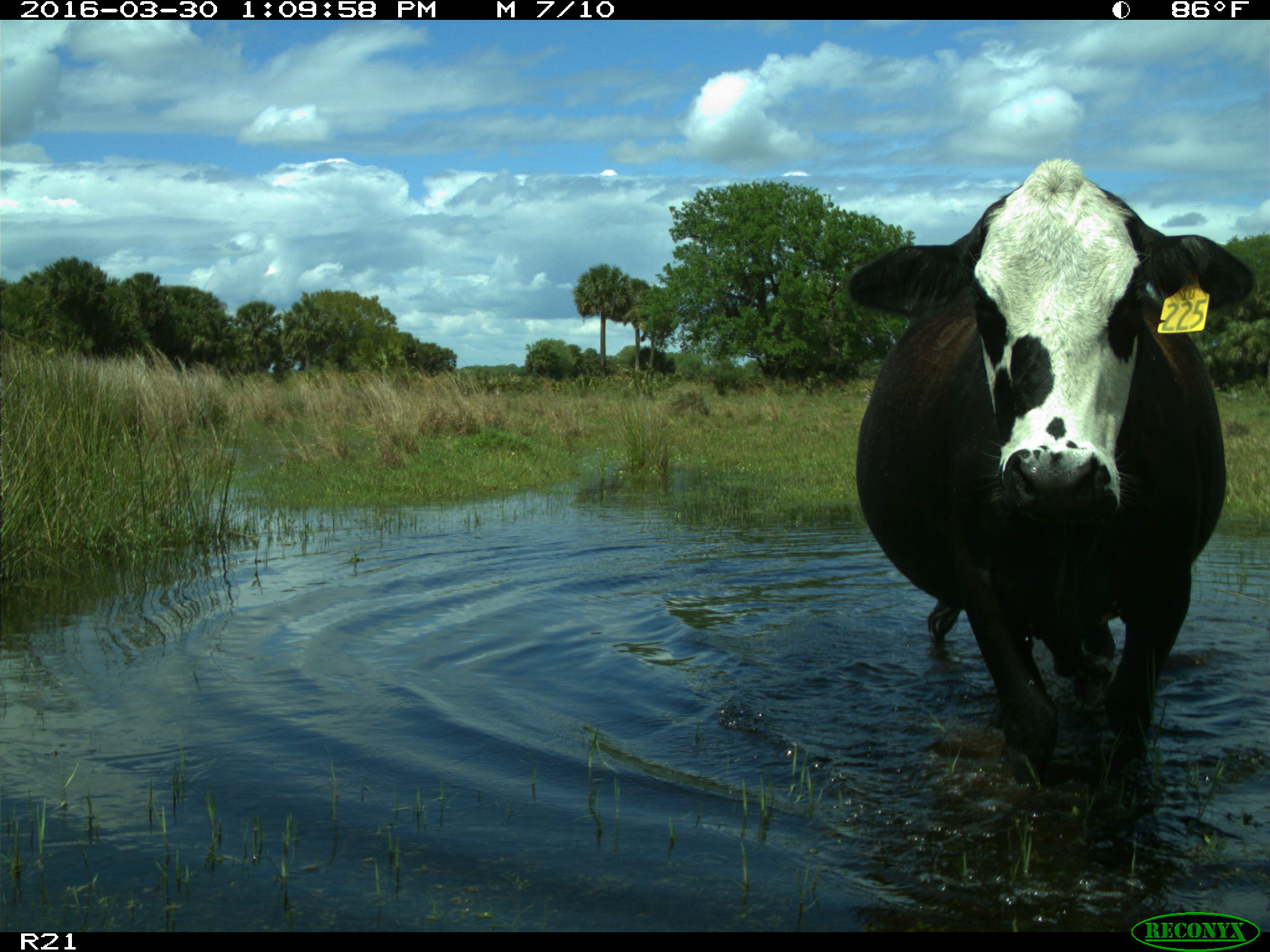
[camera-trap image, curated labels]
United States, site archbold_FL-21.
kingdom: Animalia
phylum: Chordata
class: Mammalia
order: Artiodactyla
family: Bovidae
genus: Bos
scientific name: Bos taurus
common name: domestic cow